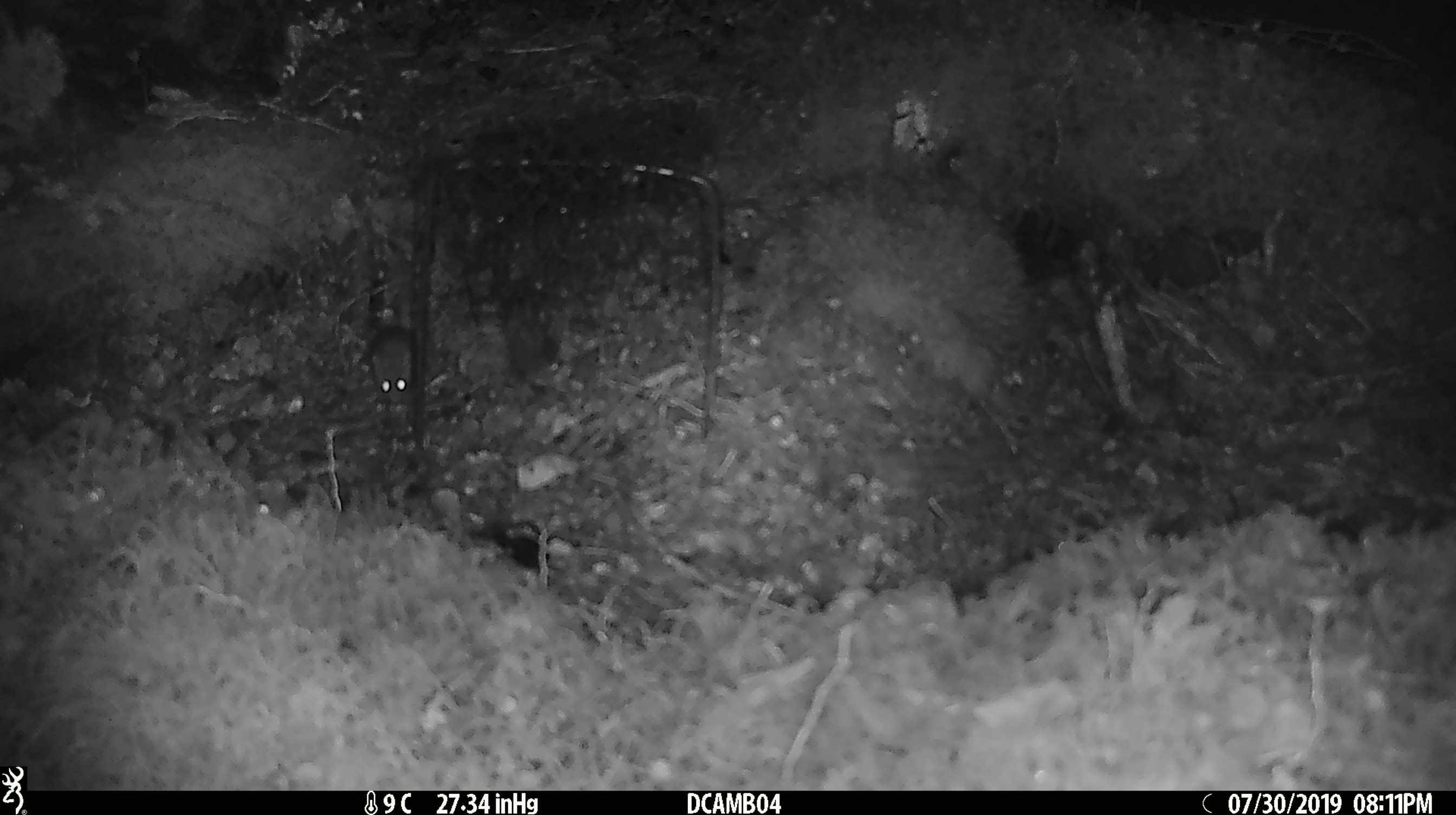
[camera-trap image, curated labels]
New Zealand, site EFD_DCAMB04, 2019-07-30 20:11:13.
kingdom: Animalia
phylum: Chordata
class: Mammalia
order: Rodentia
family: Muridae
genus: Mus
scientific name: Mus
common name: mouse